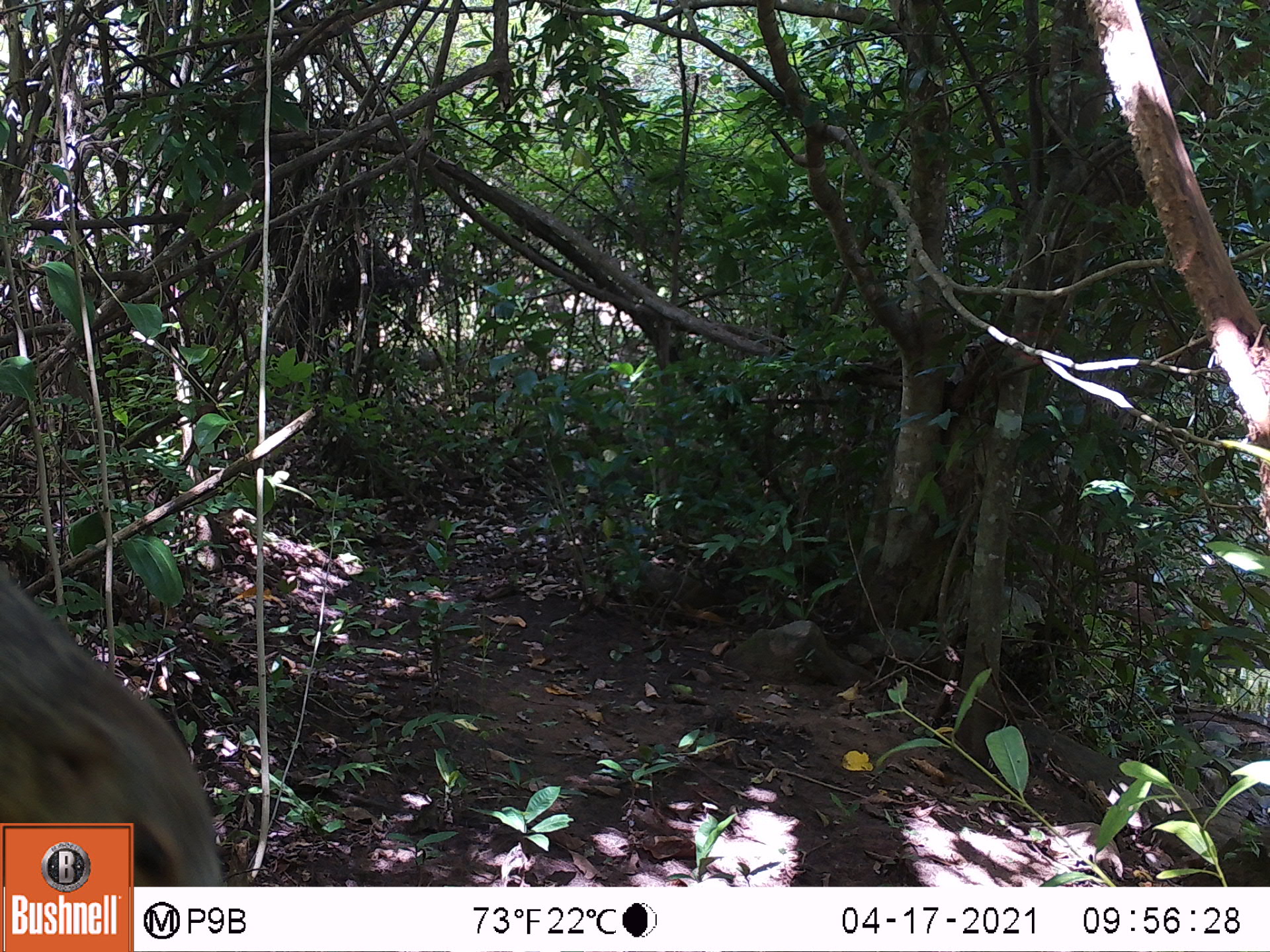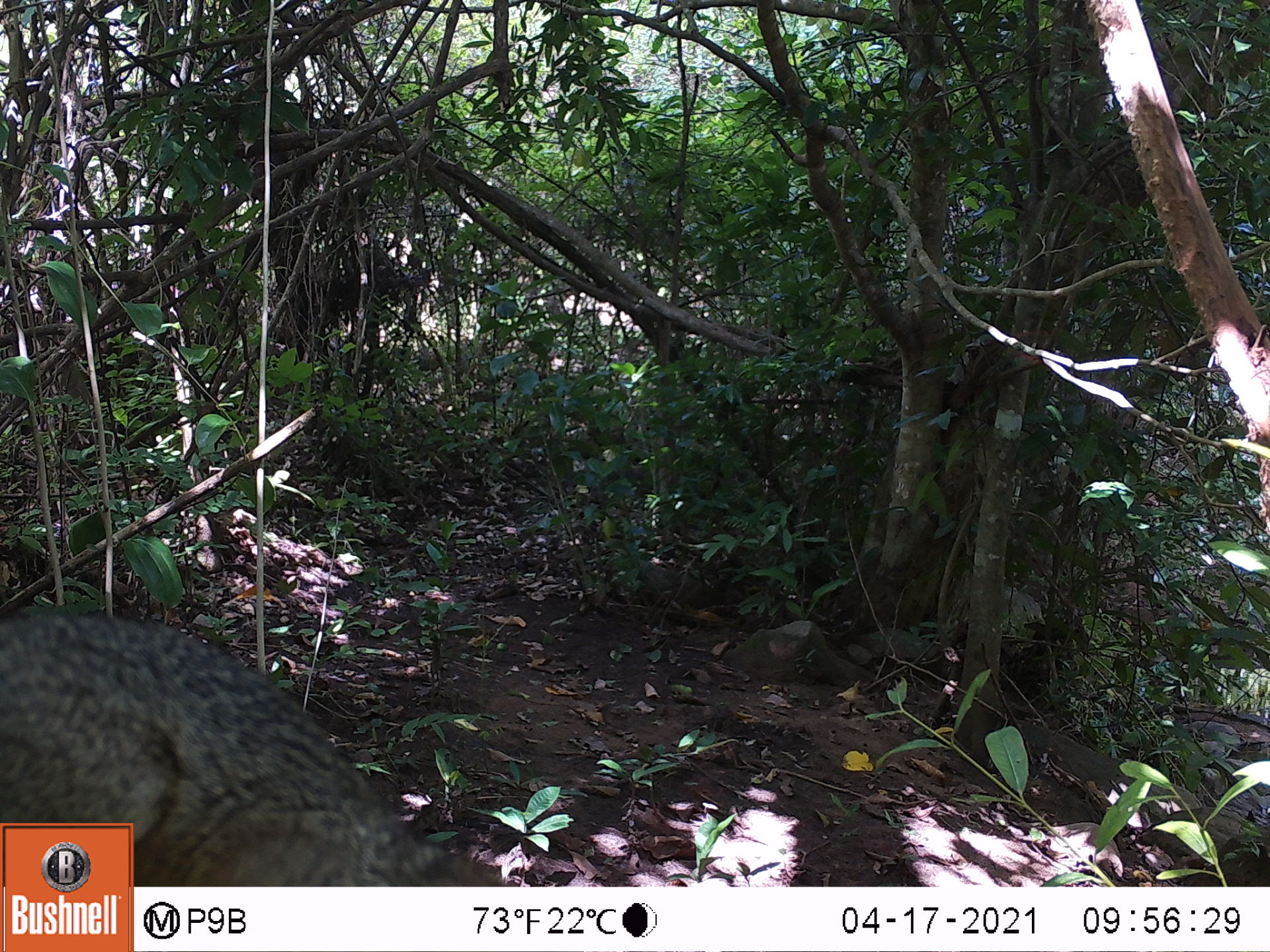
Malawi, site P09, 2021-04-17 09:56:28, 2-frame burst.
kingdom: Animalia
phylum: Chordata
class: Mammalia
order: Rodentia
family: Sciuridae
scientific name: Sciuridae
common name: squirrel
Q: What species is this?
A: Squirrel (Sciuridae).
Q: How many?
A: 1.